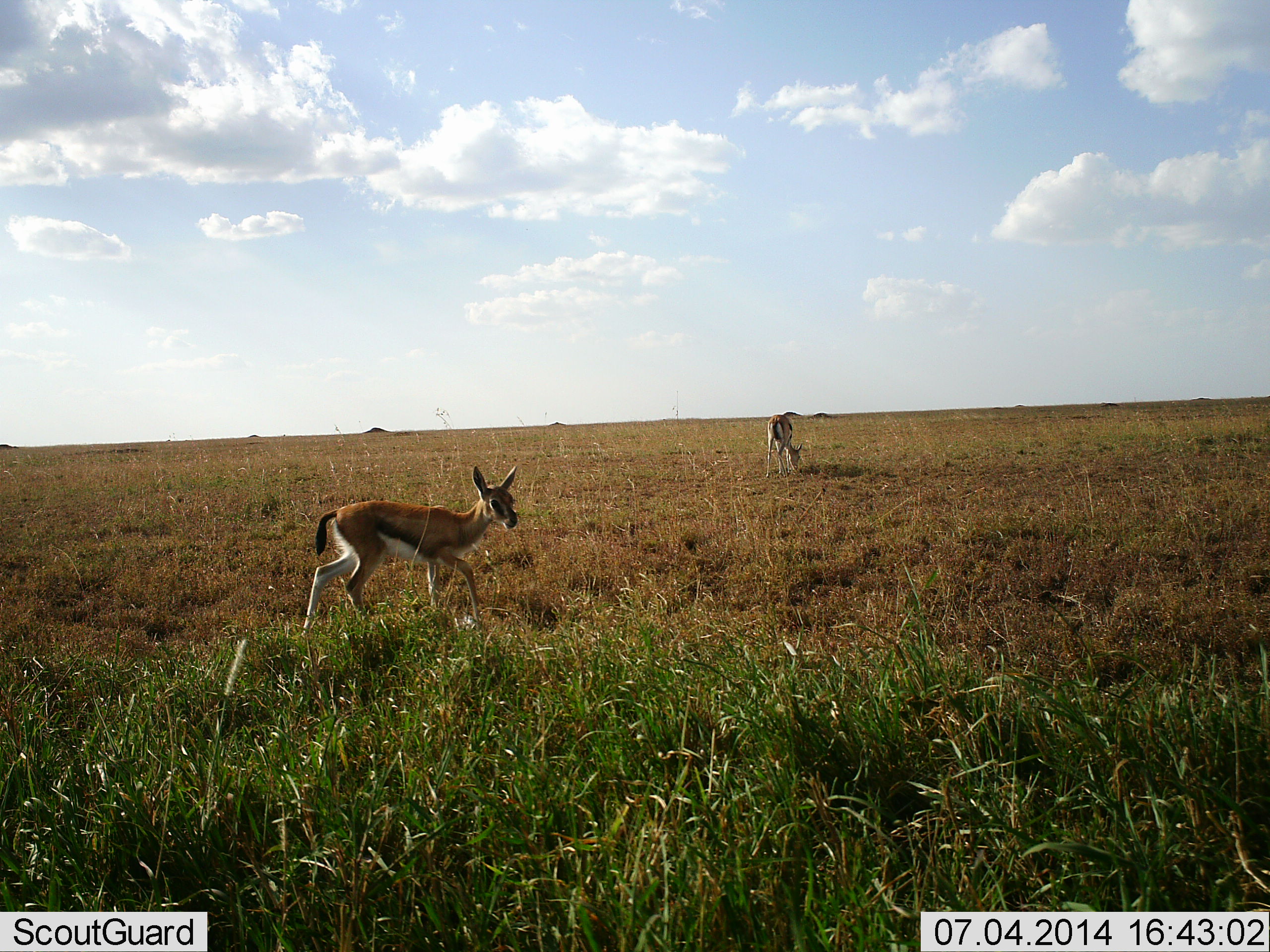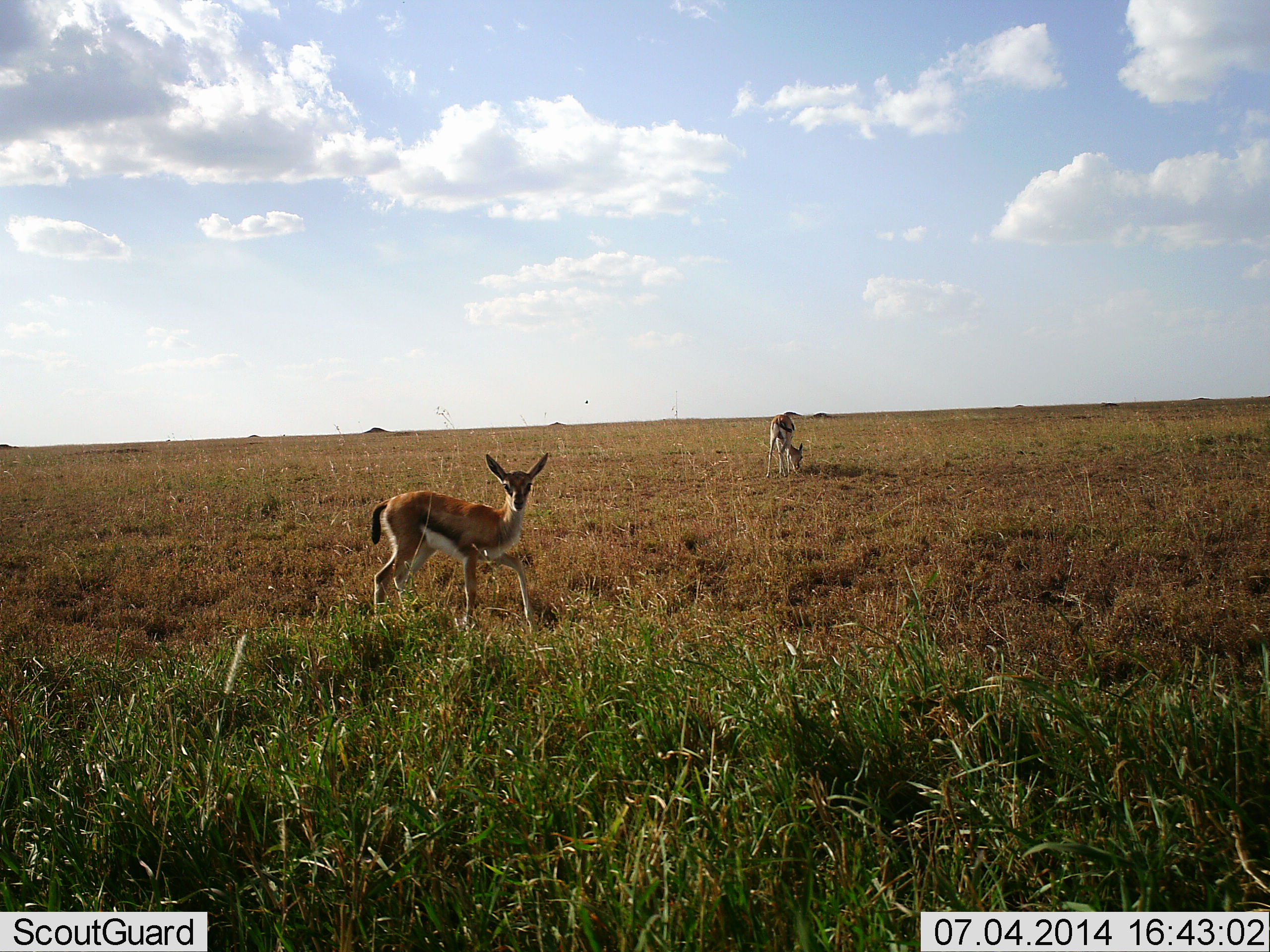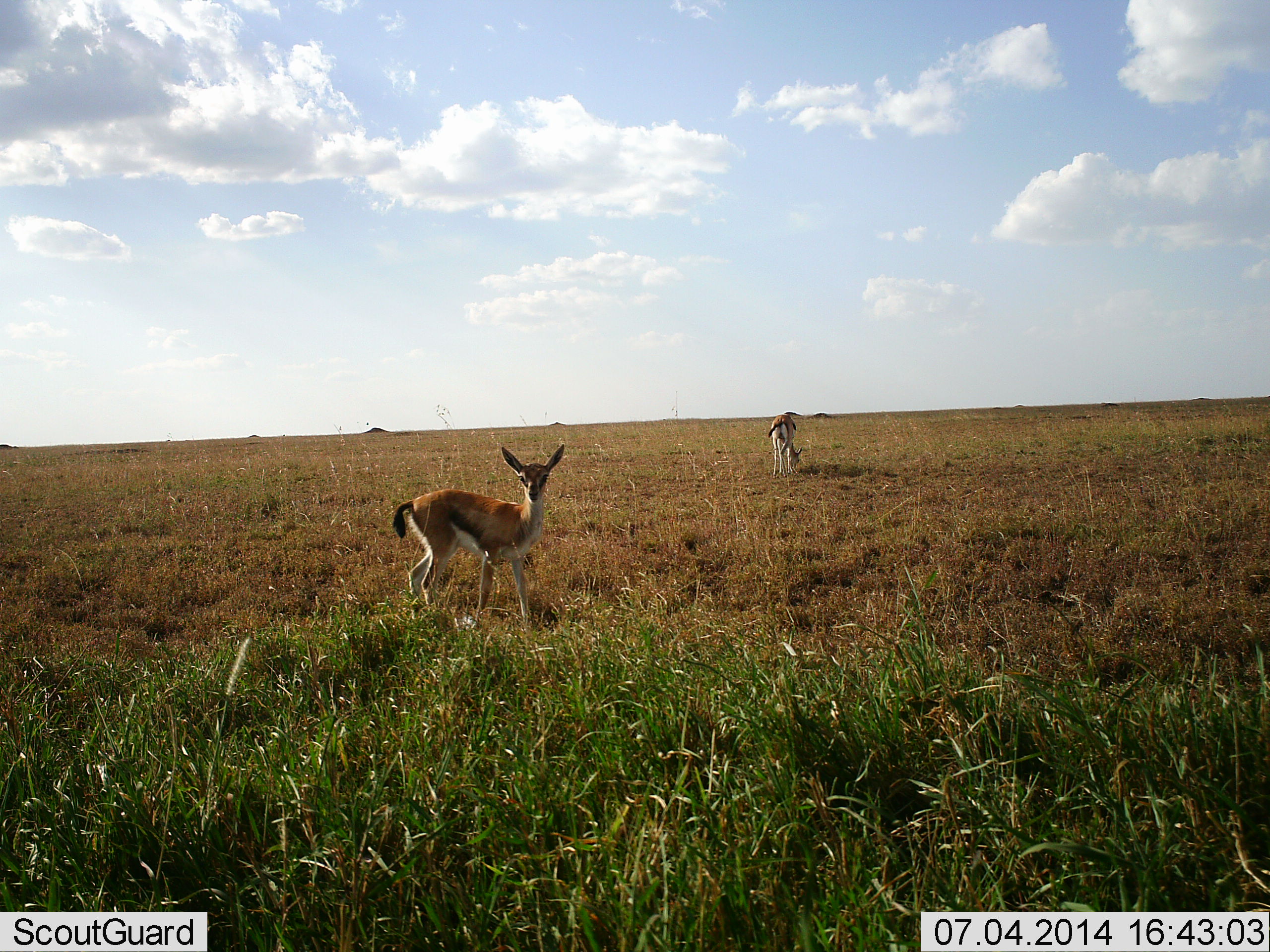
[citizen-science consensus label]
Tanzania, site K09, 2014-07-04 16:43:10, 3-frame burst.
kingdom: Animalia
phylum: Chordata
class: Mammalia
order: Artiodactyla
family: Bovidae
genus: Eudorcas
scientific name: Eudorcas thomsonii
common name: thomson's gazelle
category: gazellethomsons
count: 2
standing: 70%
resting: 0%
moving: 30%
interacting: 0%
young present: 30%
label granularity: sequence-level